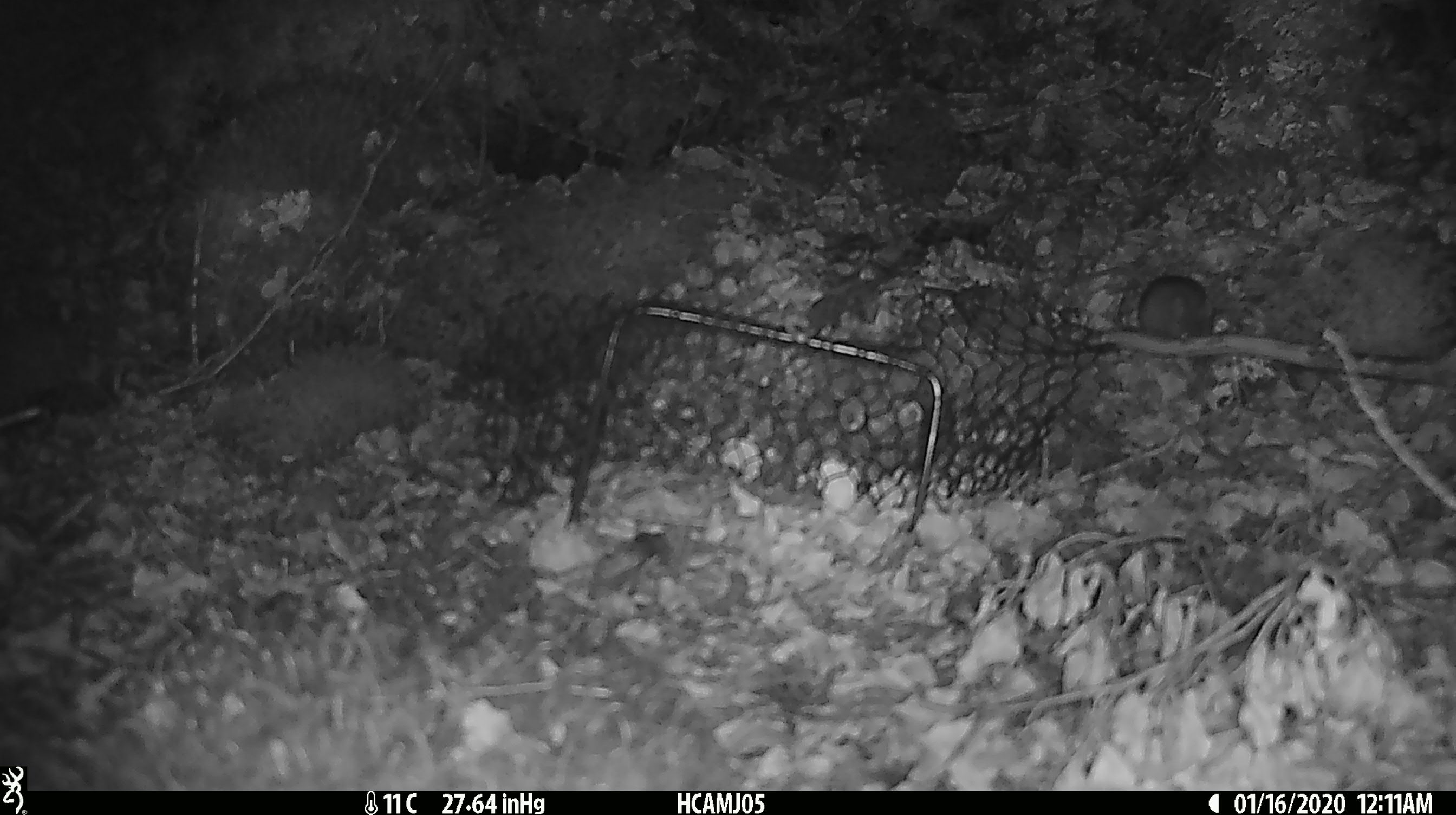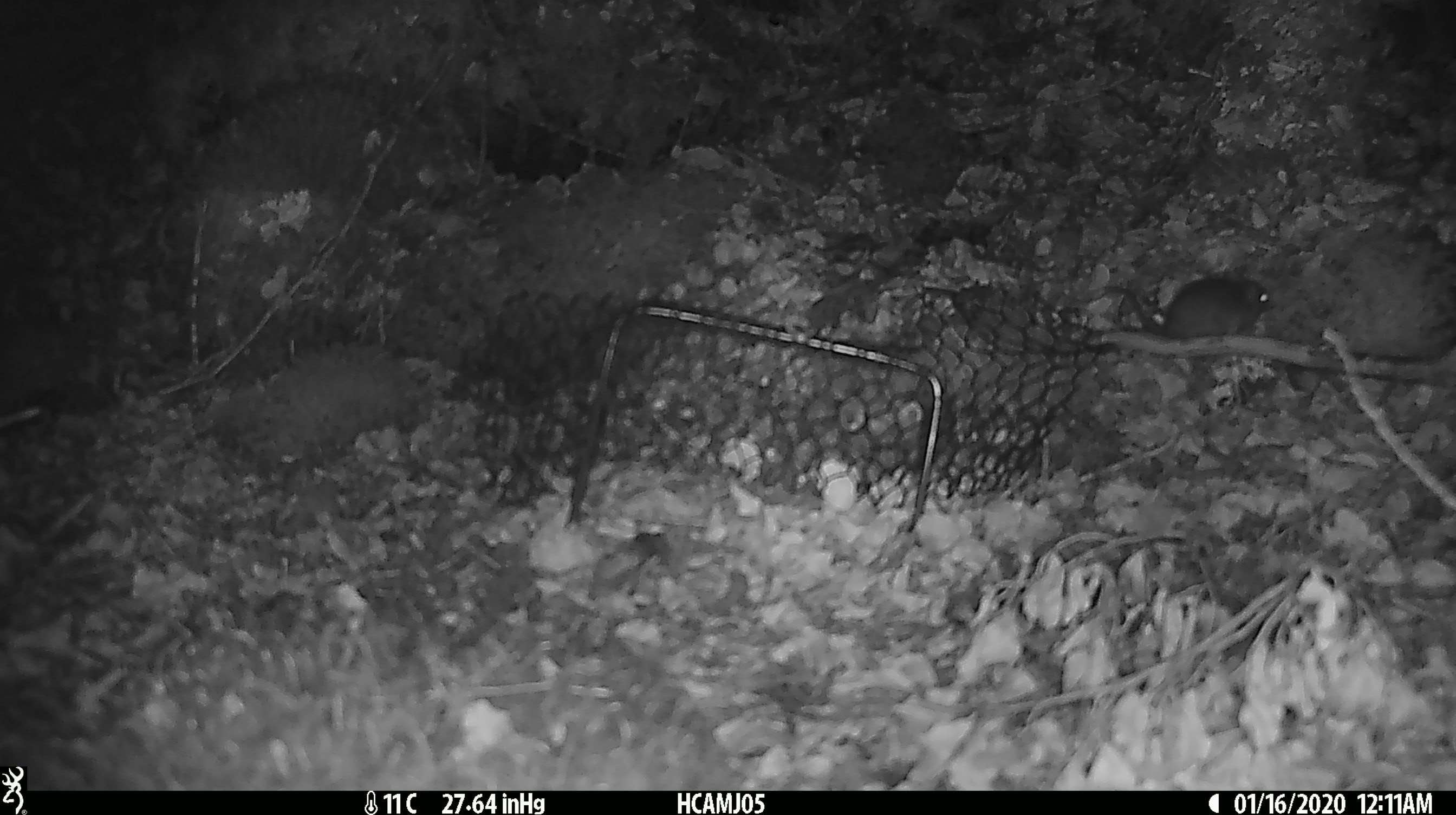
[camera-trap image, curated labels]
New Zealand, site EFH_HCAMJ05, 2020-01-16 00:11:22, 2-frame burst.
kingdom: Animalia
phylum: Chordata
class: Mammalia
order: Rodentia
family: Muridae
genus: Mus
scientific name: Mus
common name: mouse